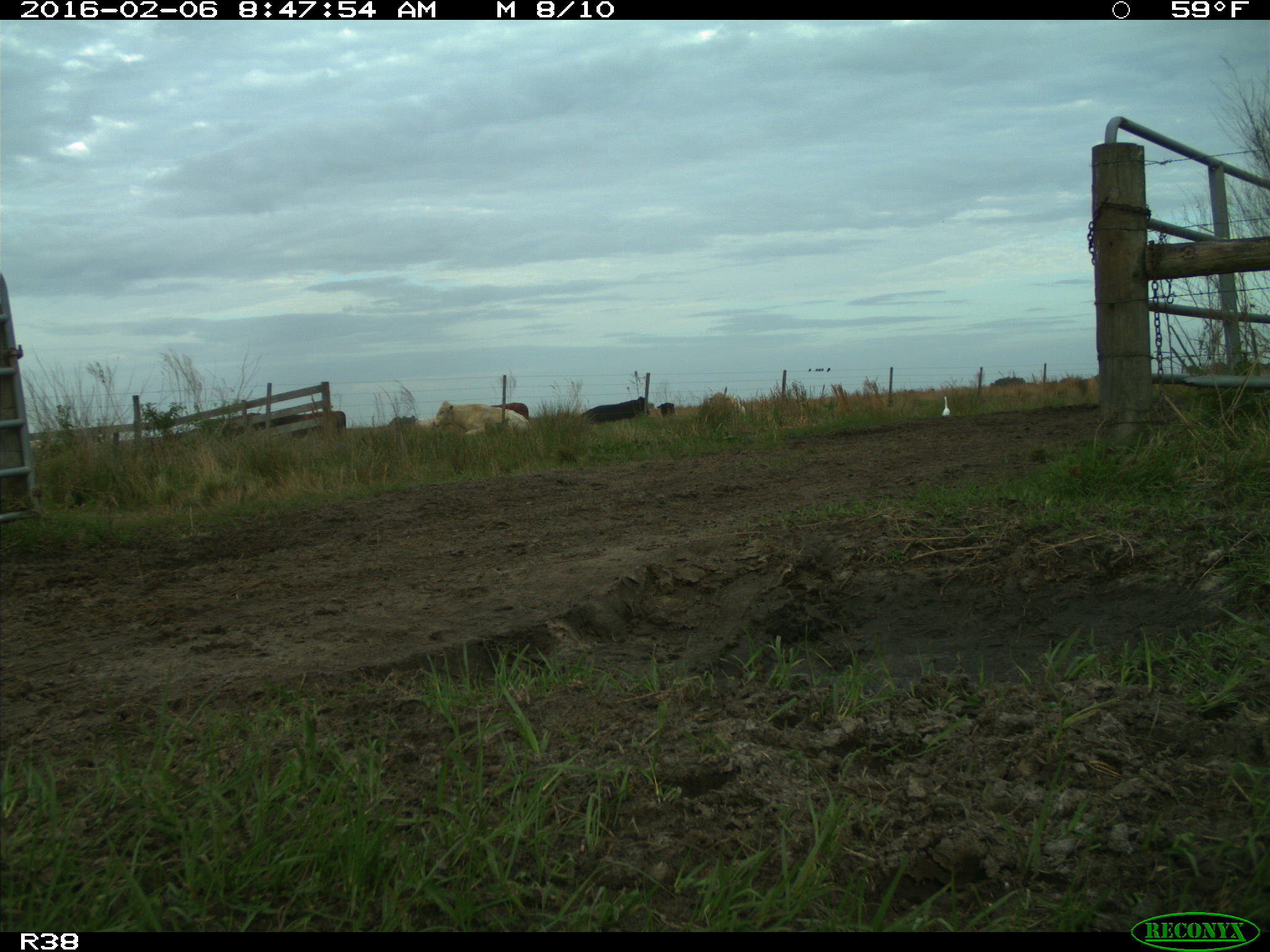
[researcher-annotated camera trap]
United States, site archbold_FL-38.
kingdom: Animalia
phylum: Chordata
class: Mammalia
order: Artiodactyla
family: Bovidae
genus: Bos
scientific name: Bos taurus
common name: domestic cow